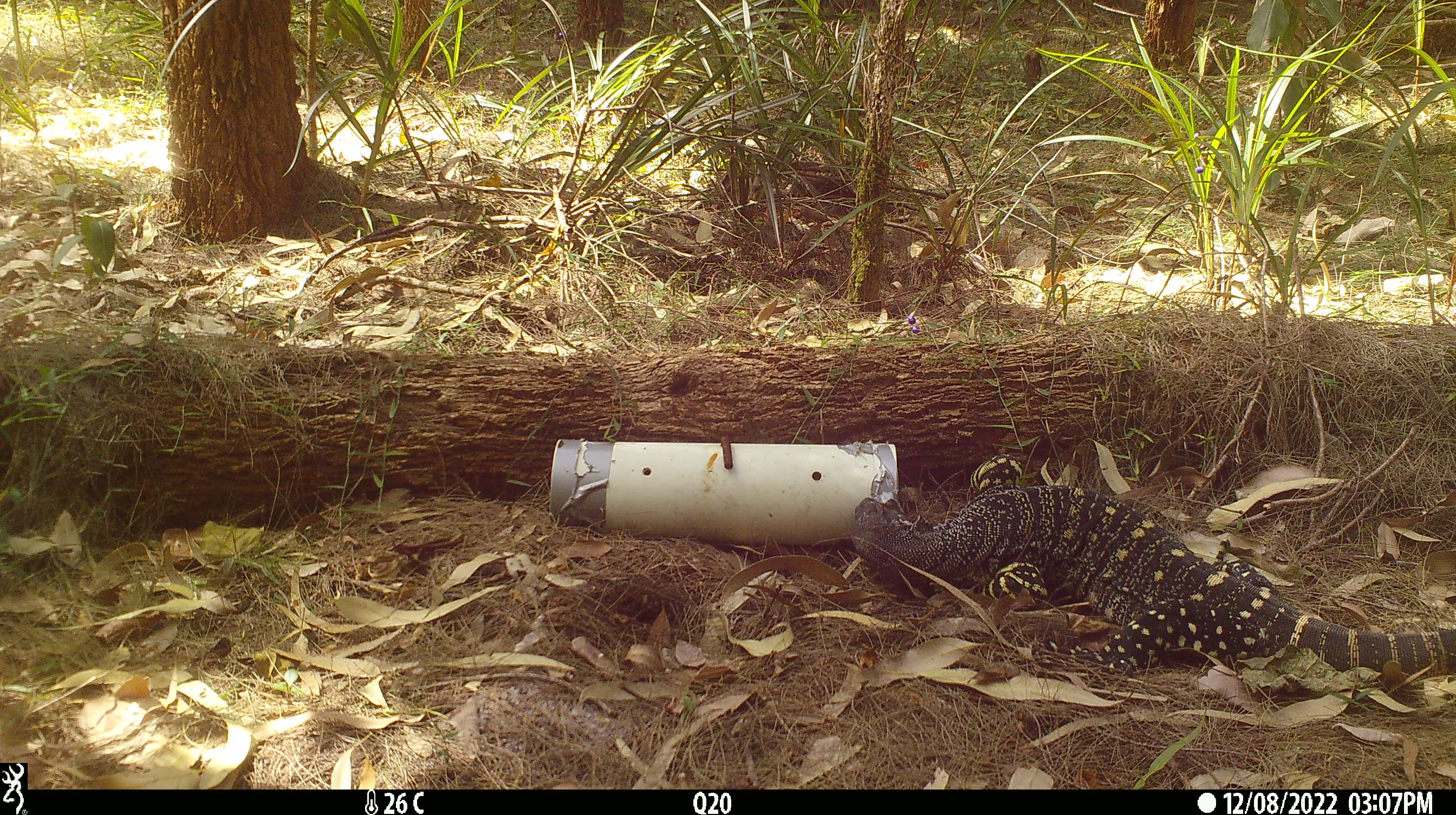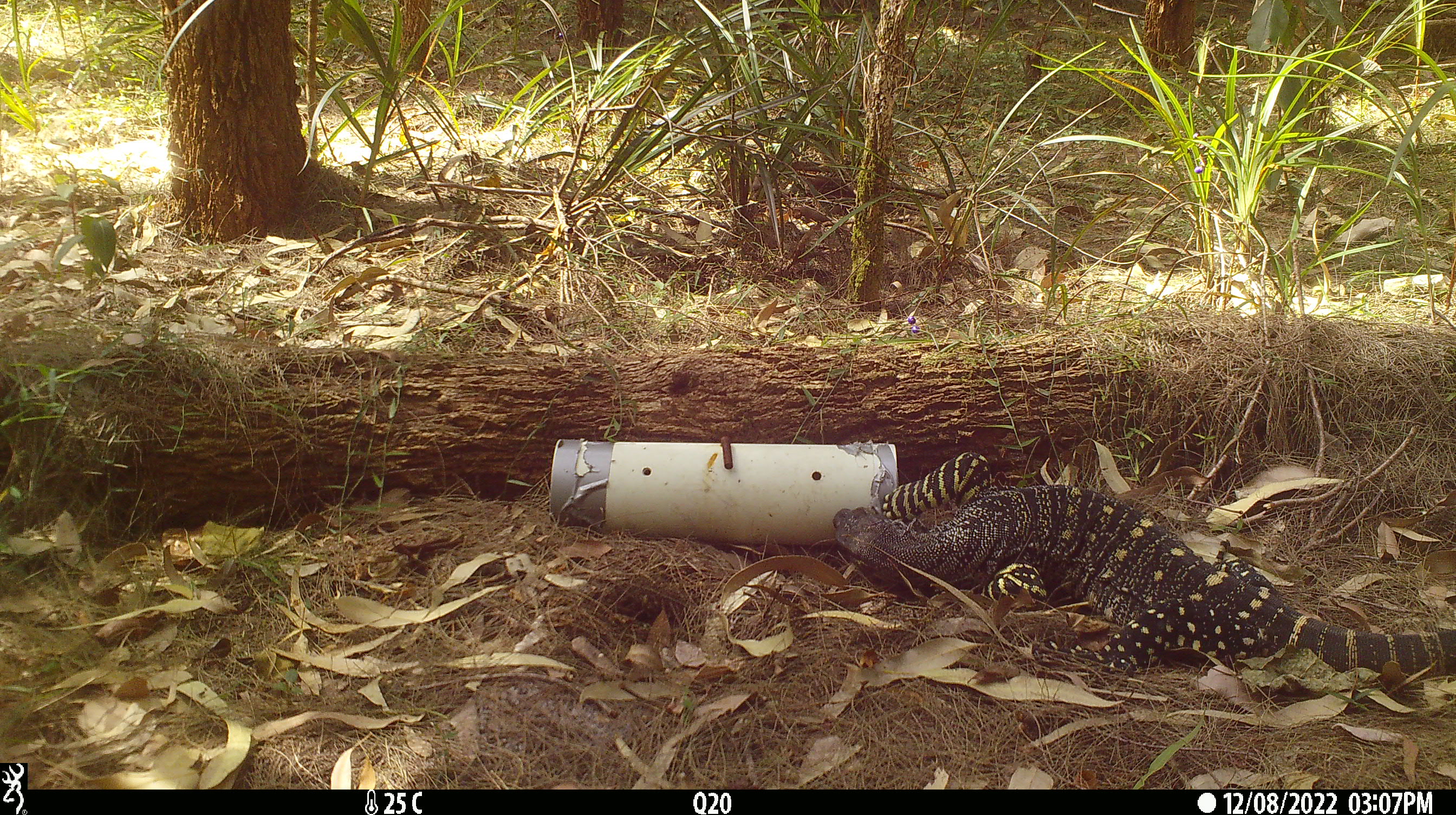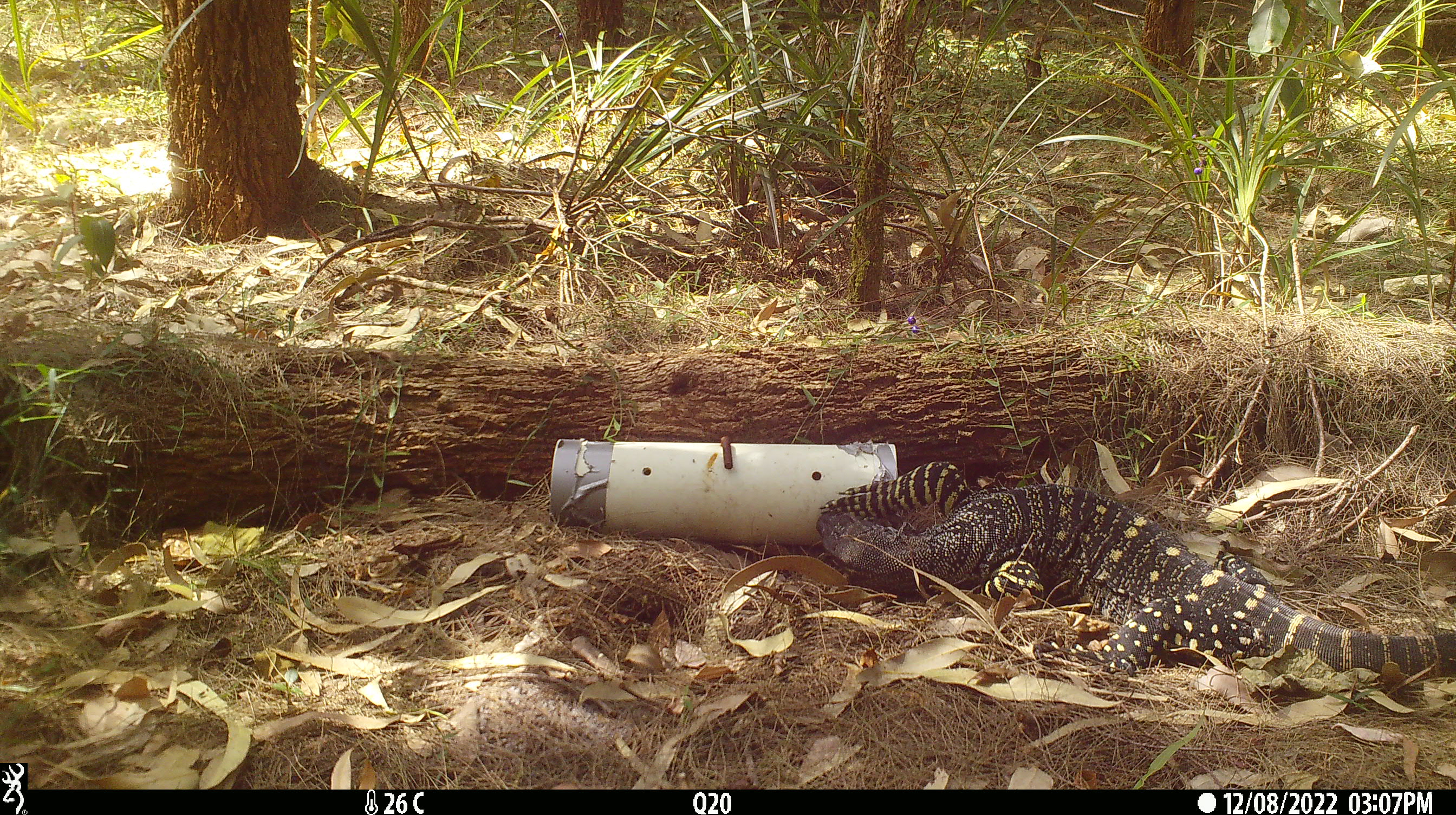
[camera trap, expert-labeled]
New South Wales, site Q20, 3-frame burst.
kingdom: Animalia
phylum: Chordata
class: Reptilia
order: Squamata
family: Varanidae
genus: Varanus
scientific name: Varanus varius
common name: lace monitor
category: goanna